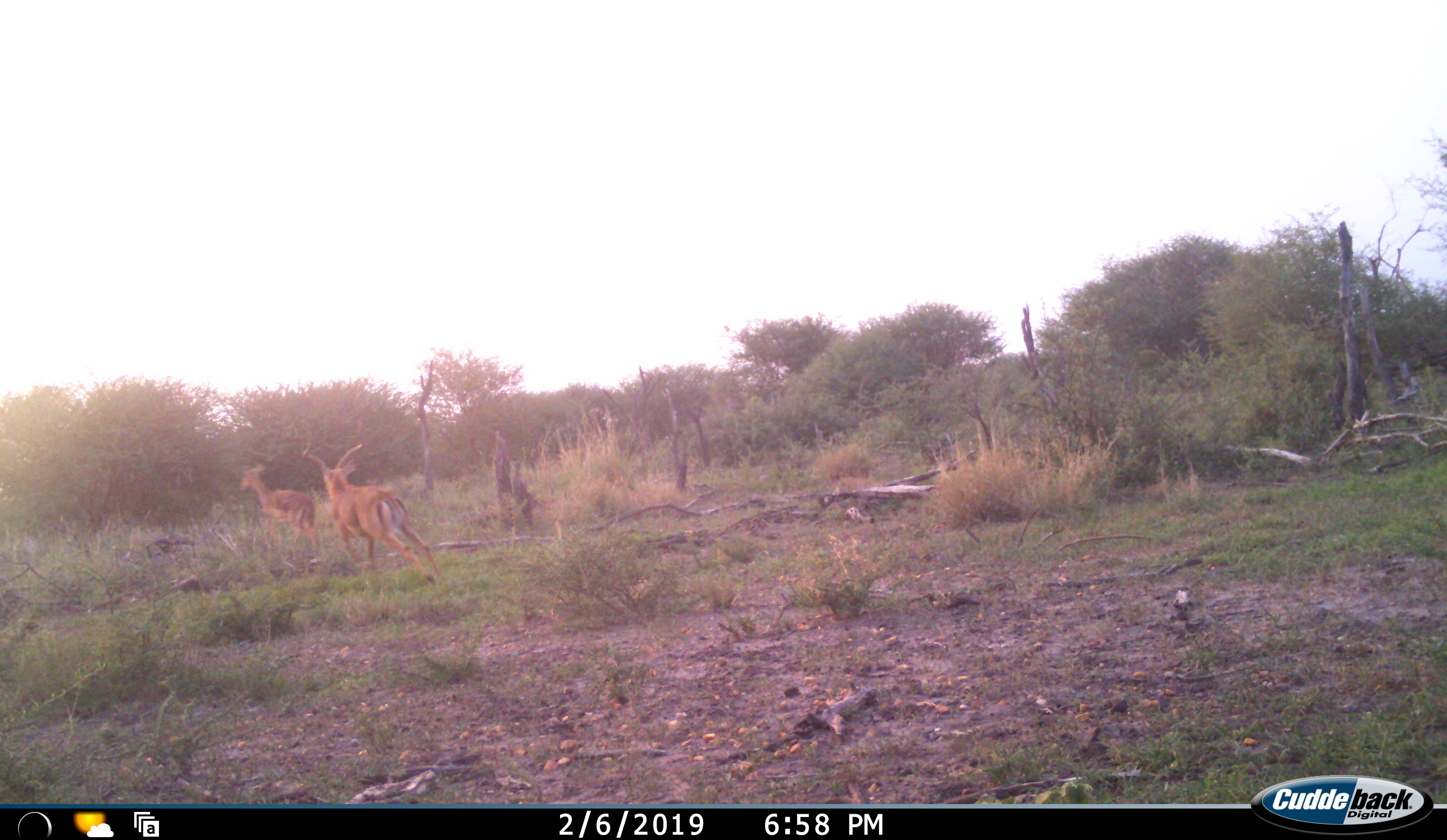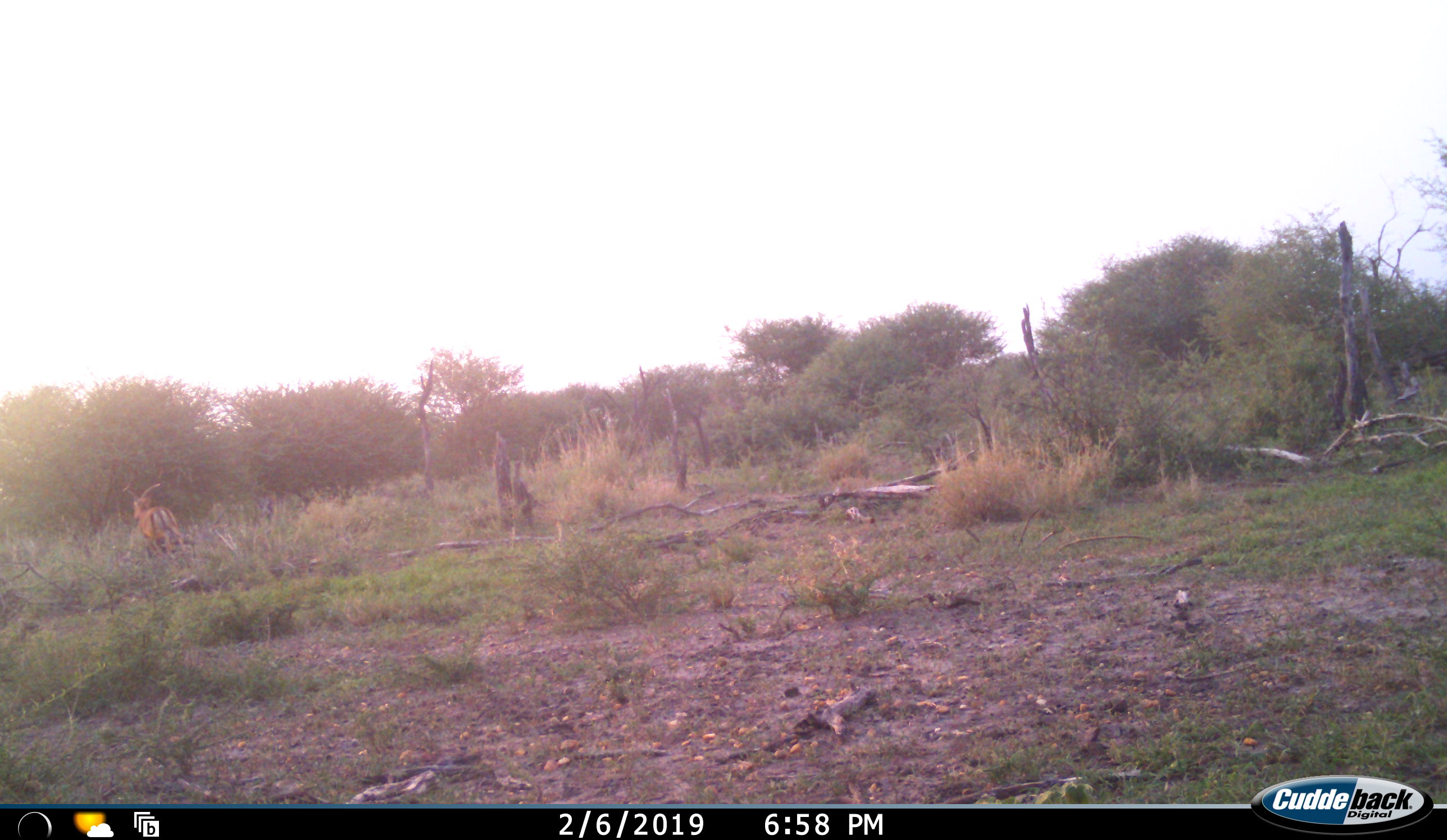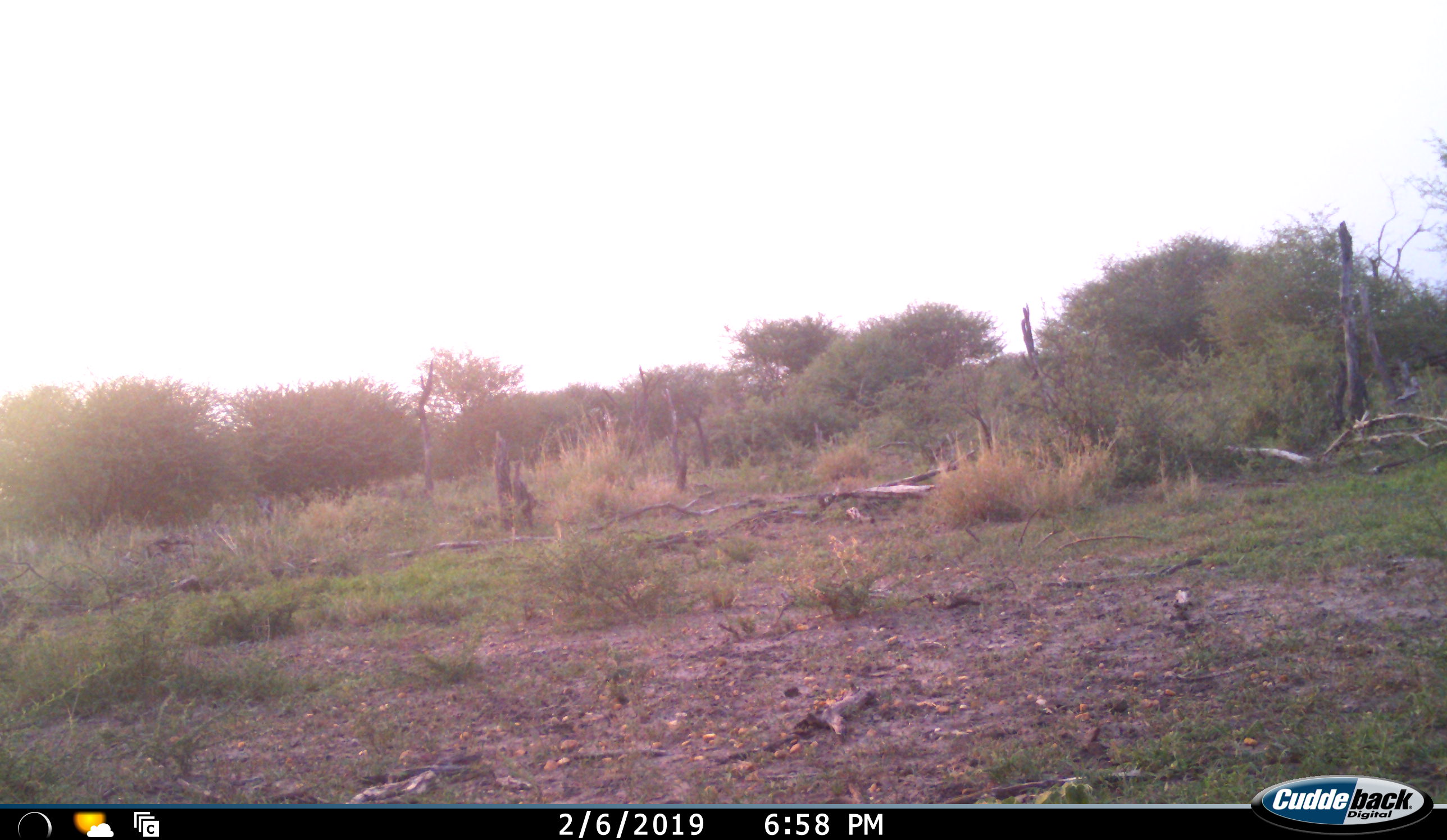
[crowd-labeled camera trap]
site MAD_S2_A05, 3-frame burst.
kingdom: Animalia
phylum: Chordata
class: Mammalia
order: Artiodactyla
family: Bovidae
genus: Aepyceros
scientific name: Aepyceros melampus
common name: impala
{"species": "impala (Aepyceros melampus)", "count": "2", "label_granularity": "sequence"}